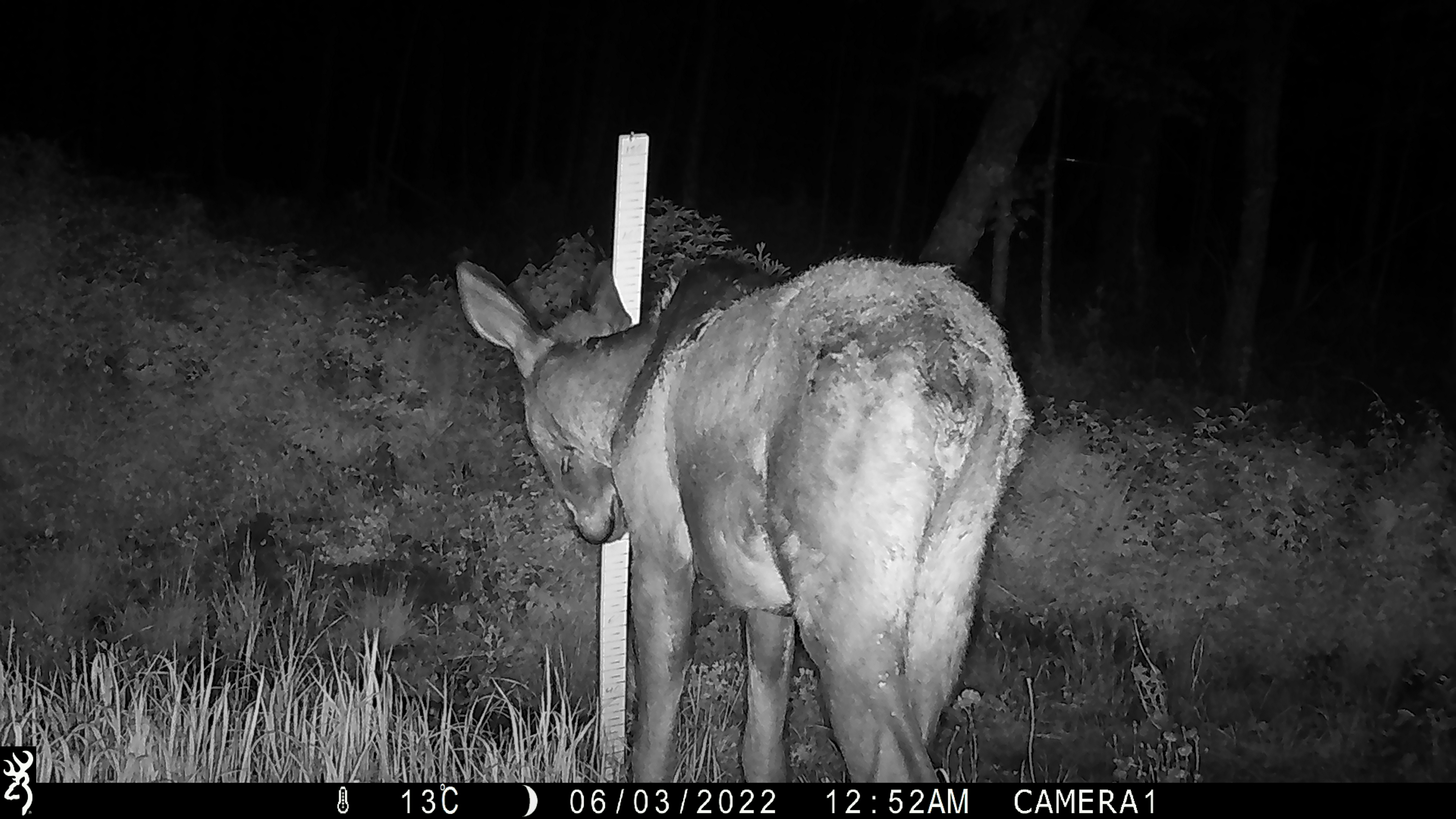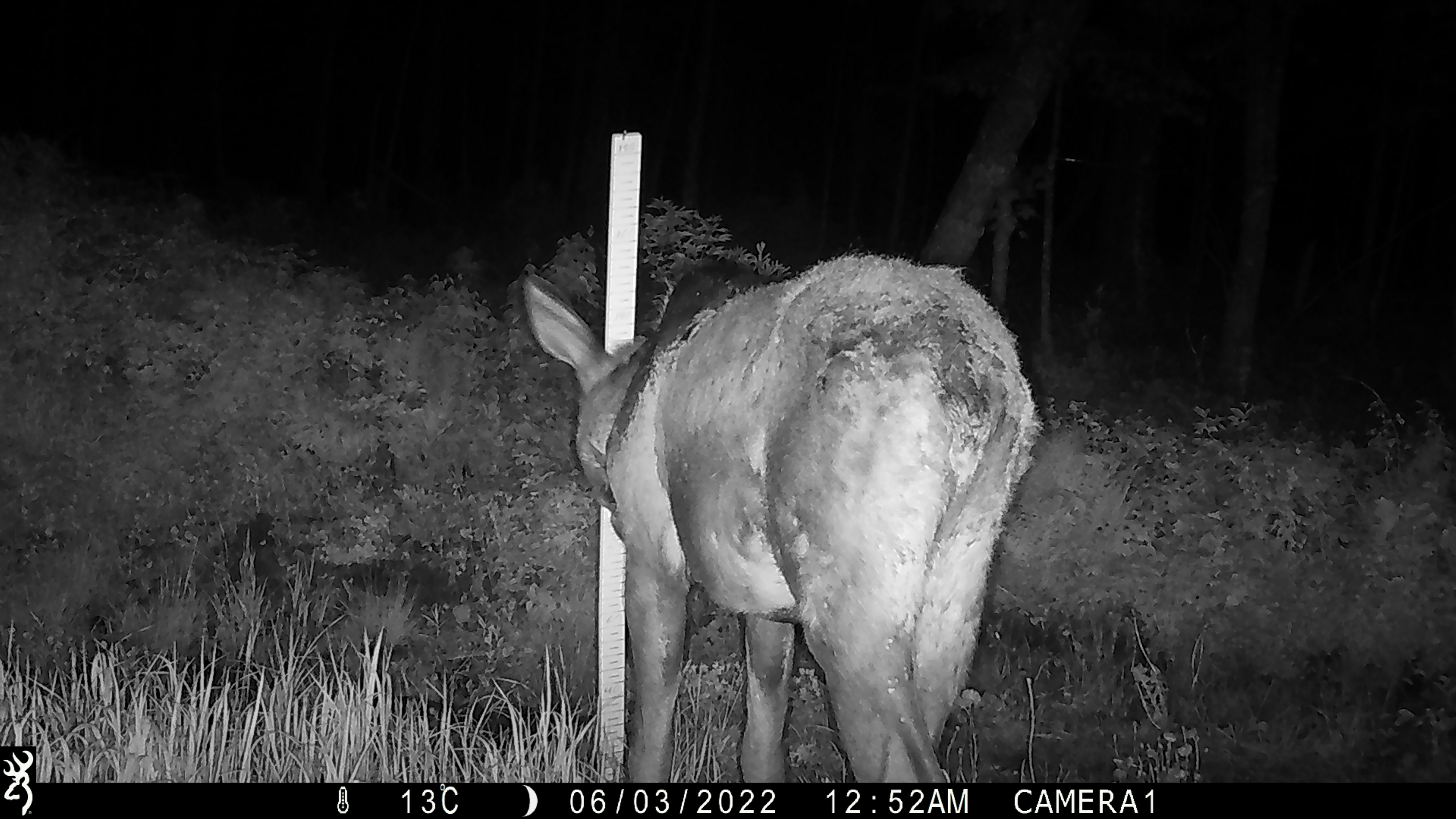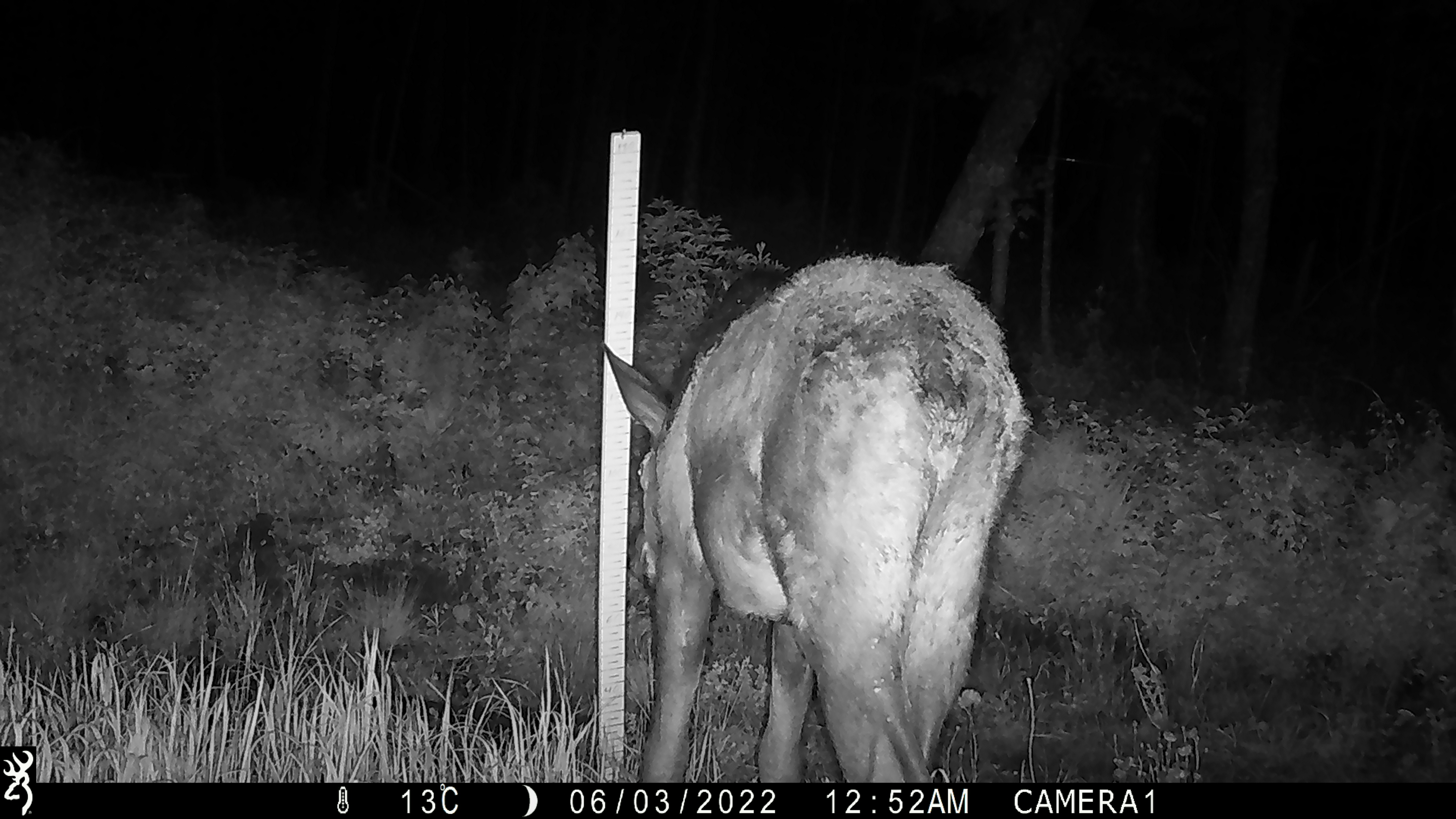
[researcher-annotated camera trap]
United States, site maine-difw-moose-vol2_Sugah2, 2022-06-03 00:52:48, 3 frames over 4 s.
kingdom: Animalia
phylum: Chordata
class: Mammalia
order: Artiodactyla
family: Cervidae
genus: Alces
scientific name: Alces alces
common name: moose